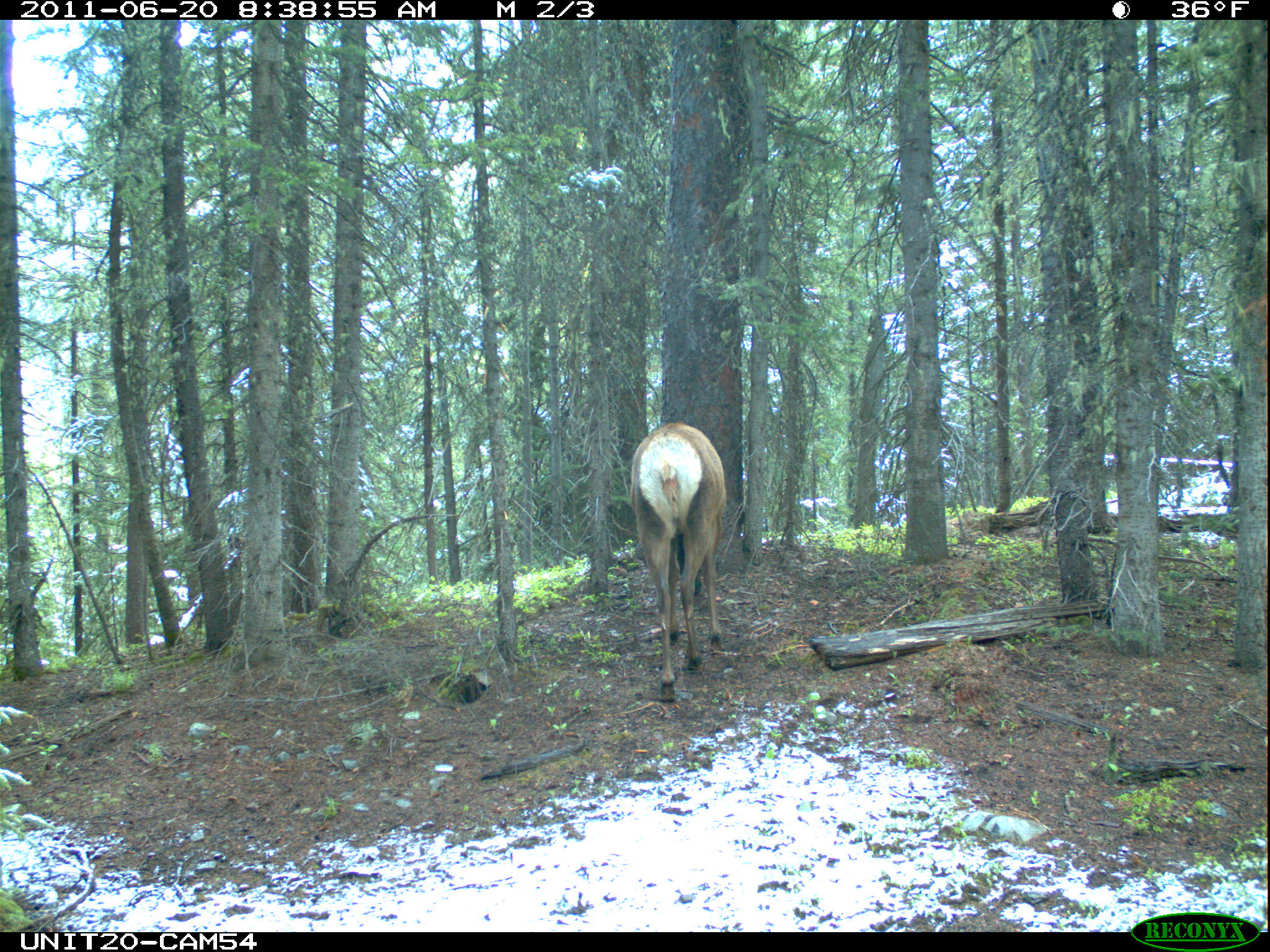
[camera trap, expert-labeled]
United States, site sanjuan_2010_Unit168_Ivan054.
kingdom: Animalia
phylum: Chordata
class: Mammalia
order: Artiodactyla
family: Cervidae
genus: Cervus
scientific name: Cervus elaphus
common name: red deer